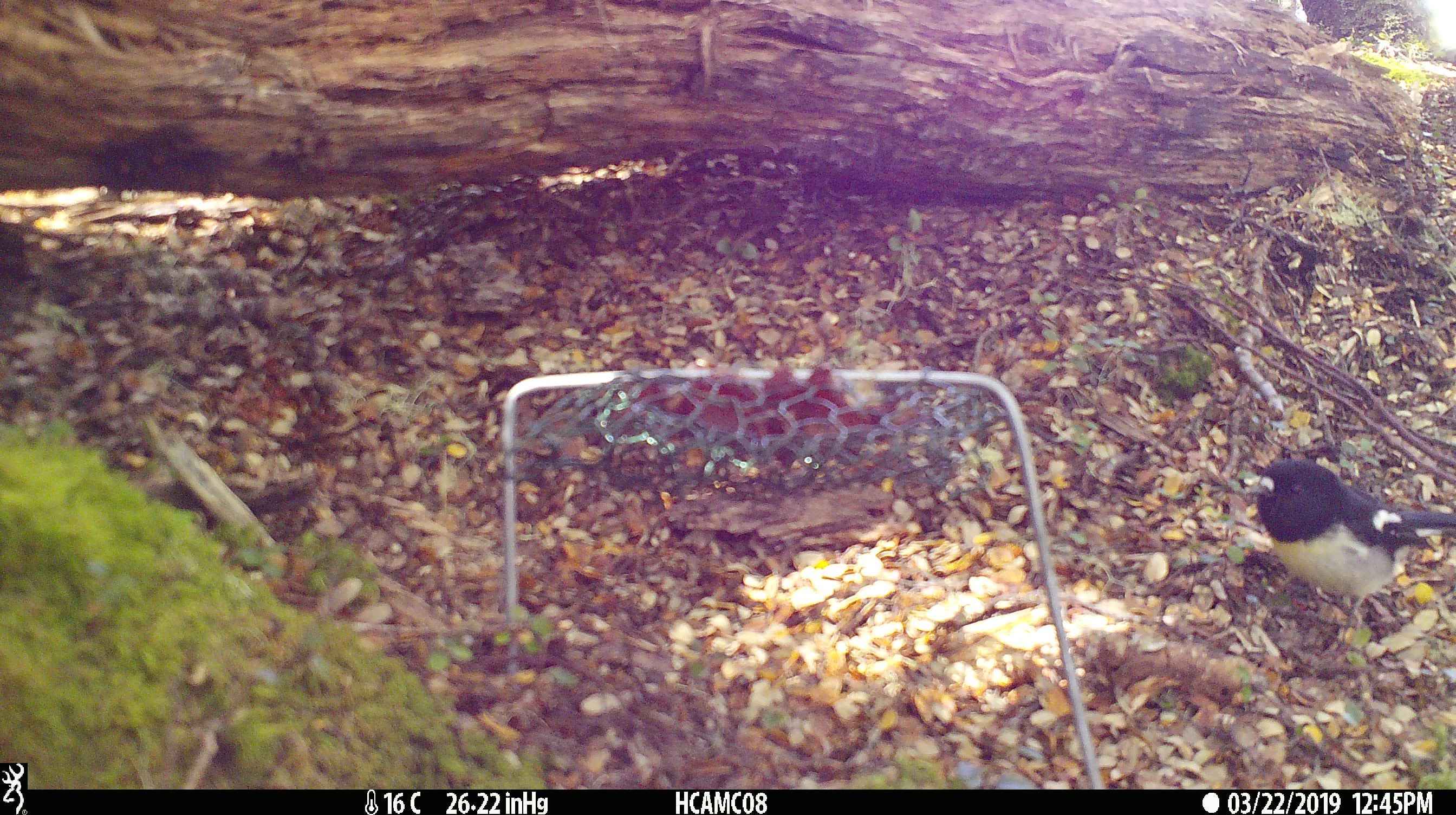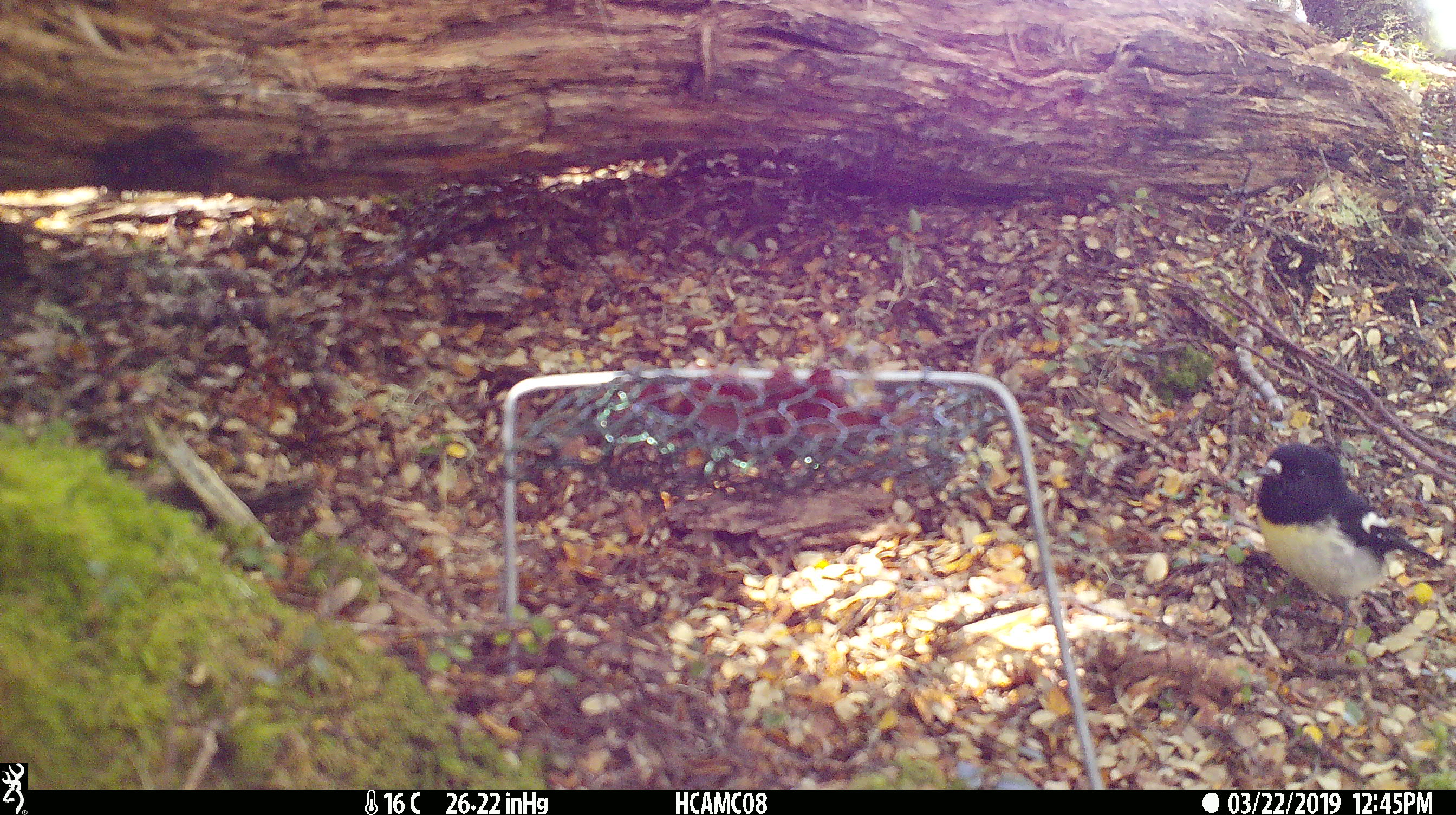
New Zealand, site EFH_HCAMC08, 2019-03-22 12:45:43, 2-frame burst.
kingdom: Animalia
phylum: Chordata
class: Aves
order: Passeriformes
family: Petroicidae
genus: Petroica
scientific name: Petroica macrocephala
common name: tomtit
Tomtit (Petroica macrocephala).